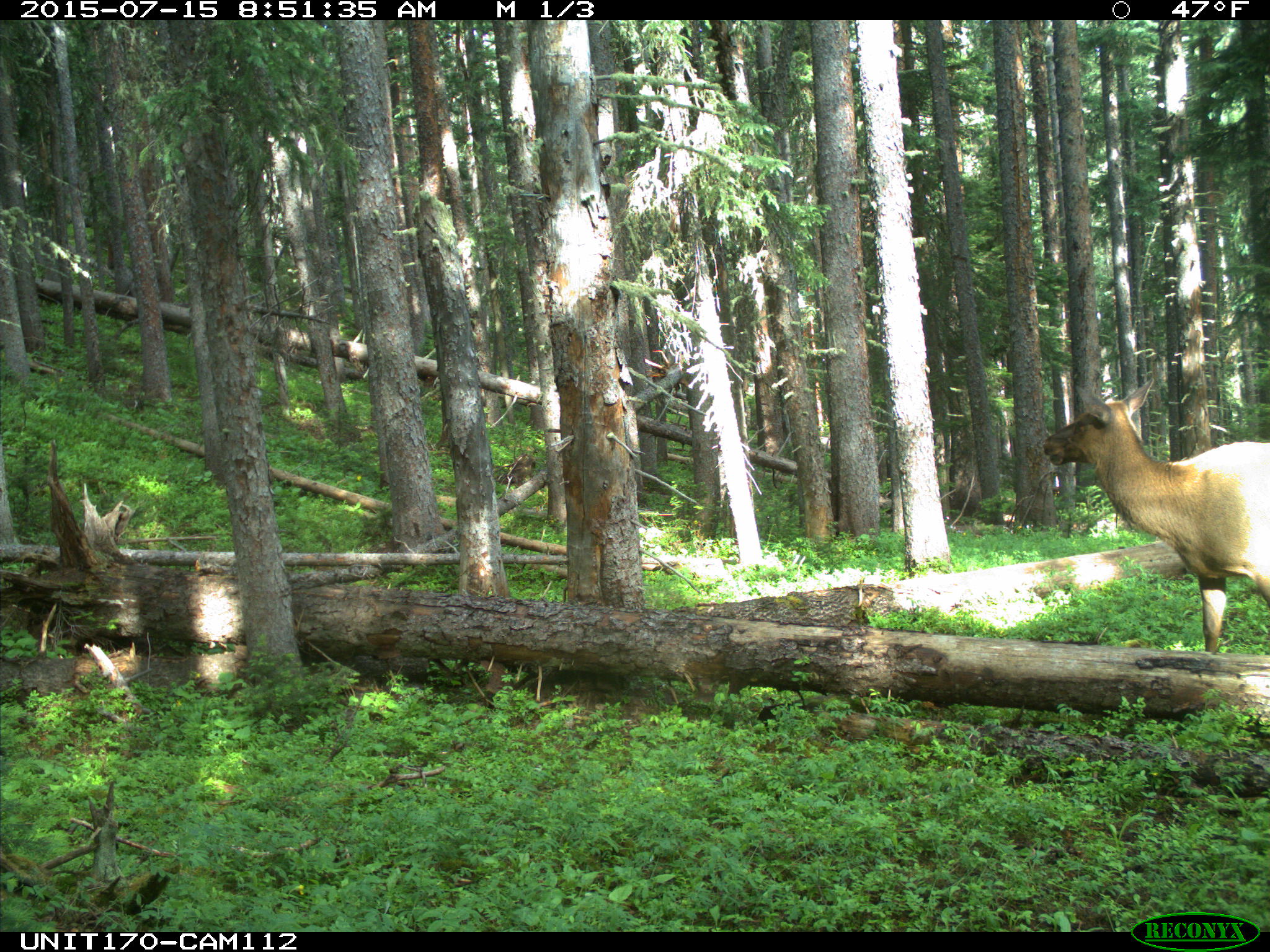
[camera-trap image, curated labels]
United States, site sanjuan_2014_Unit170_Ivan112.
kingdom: Animalia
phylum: Chordata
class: Mammalia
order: Artiodactyla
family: Cervidae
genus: Cervus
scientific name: Cervus elaphus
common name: red deer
Cervus elaphus (red deer).